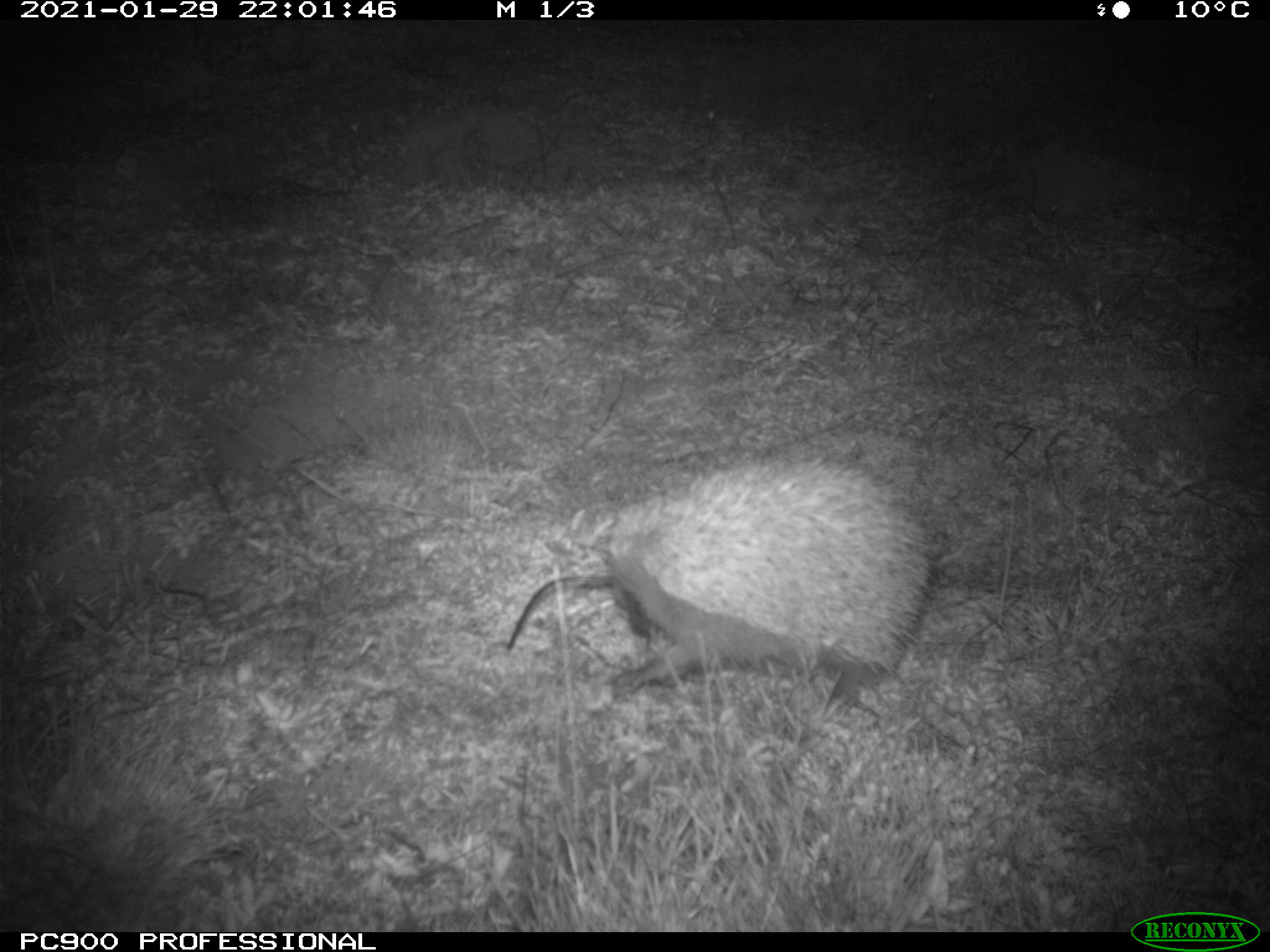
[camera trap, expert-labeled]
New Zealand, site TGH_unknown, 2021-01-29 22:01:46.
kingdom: Animalia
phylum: Chordata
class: Mammalia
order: Eulipotyphla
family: Erinaceidae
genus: Erinaceus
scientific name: Erinaceus europaeus europaeus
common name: european hedgehog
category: hedgehog